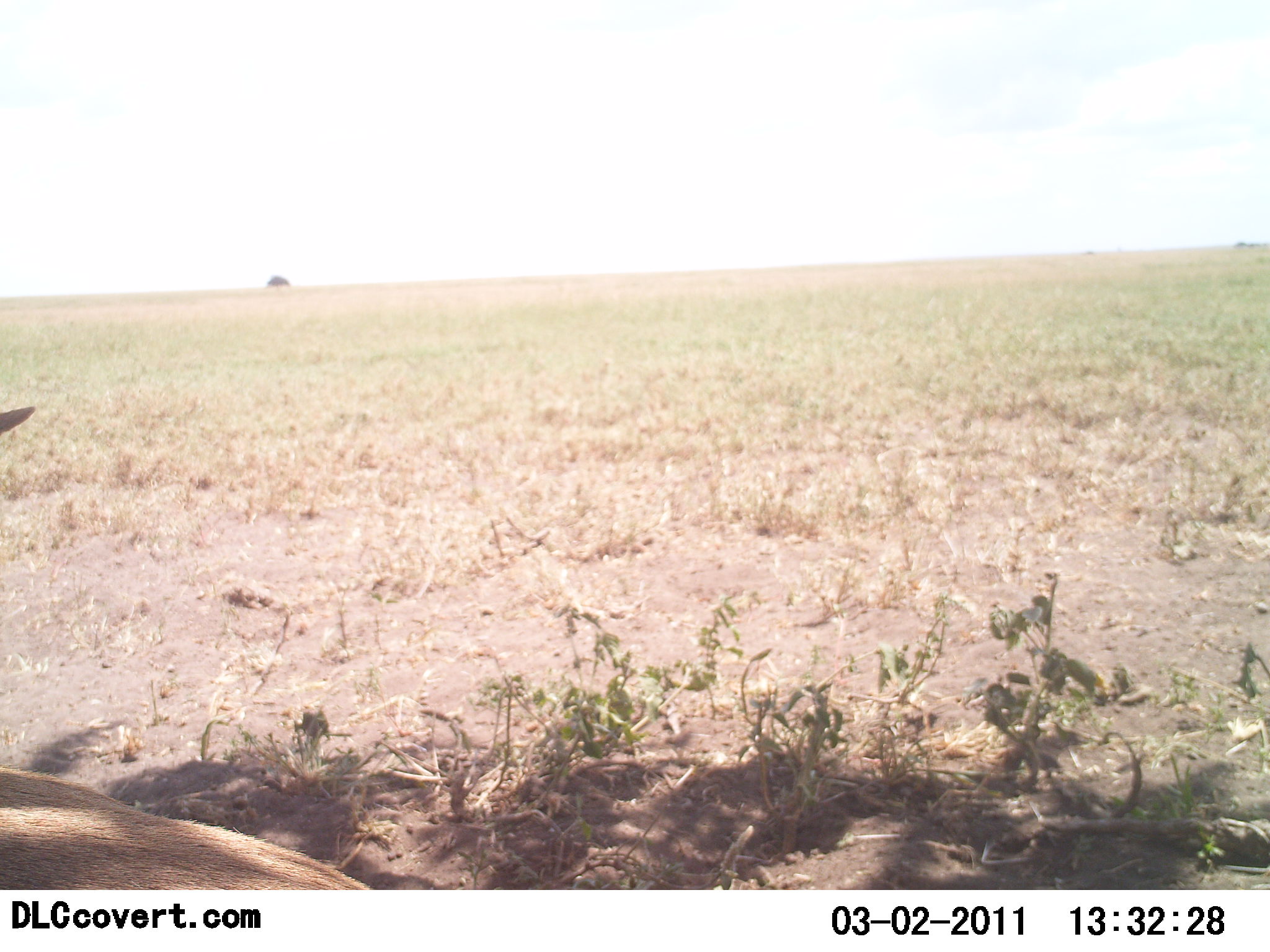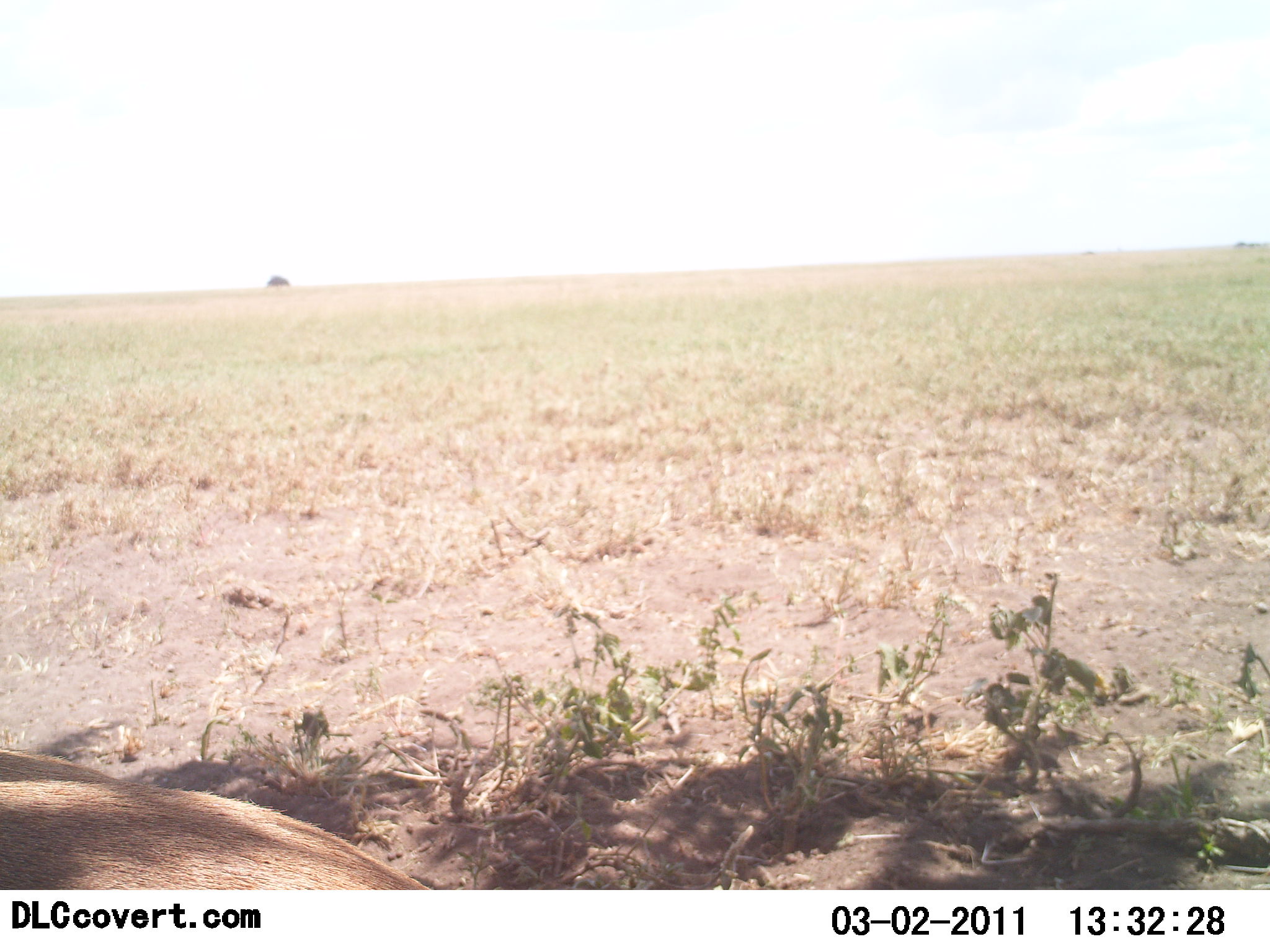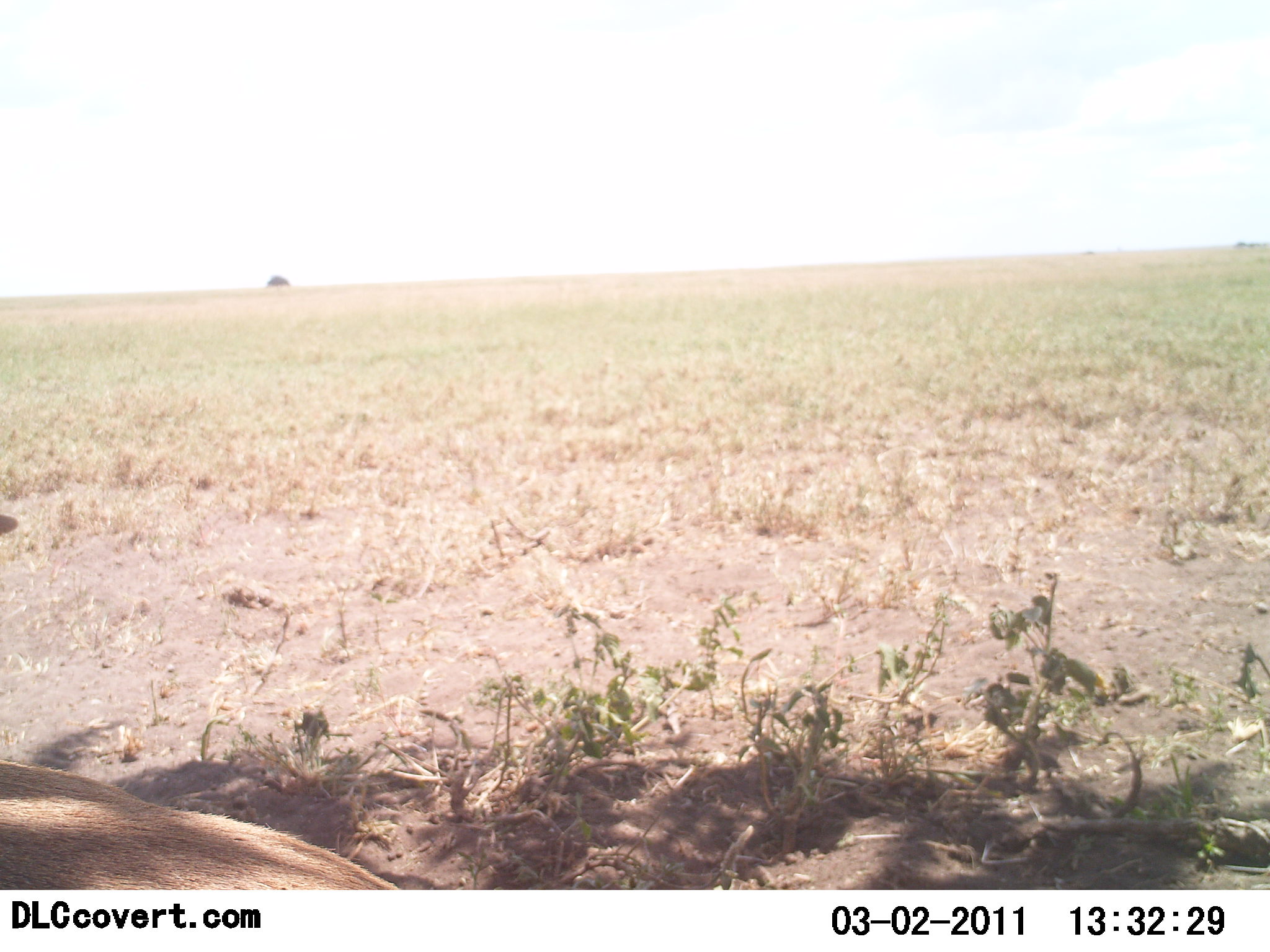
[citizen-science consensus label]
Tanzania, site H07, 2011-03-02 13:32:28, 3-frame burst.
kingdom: Animalia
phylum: Chordata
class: Mammalia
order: Artiodactyla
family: Bovidae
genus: Eudorcas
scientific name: Eudorcas thomsonii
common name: thomson's gazelle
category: gazellethomsons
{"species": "gazellethomsons (thomson's gazelle) (Eudorcas thomsonii)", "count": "1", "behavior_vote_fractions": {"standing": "40%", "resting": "40%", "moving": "20%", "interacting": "0%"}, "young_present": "0%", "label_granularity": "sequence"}